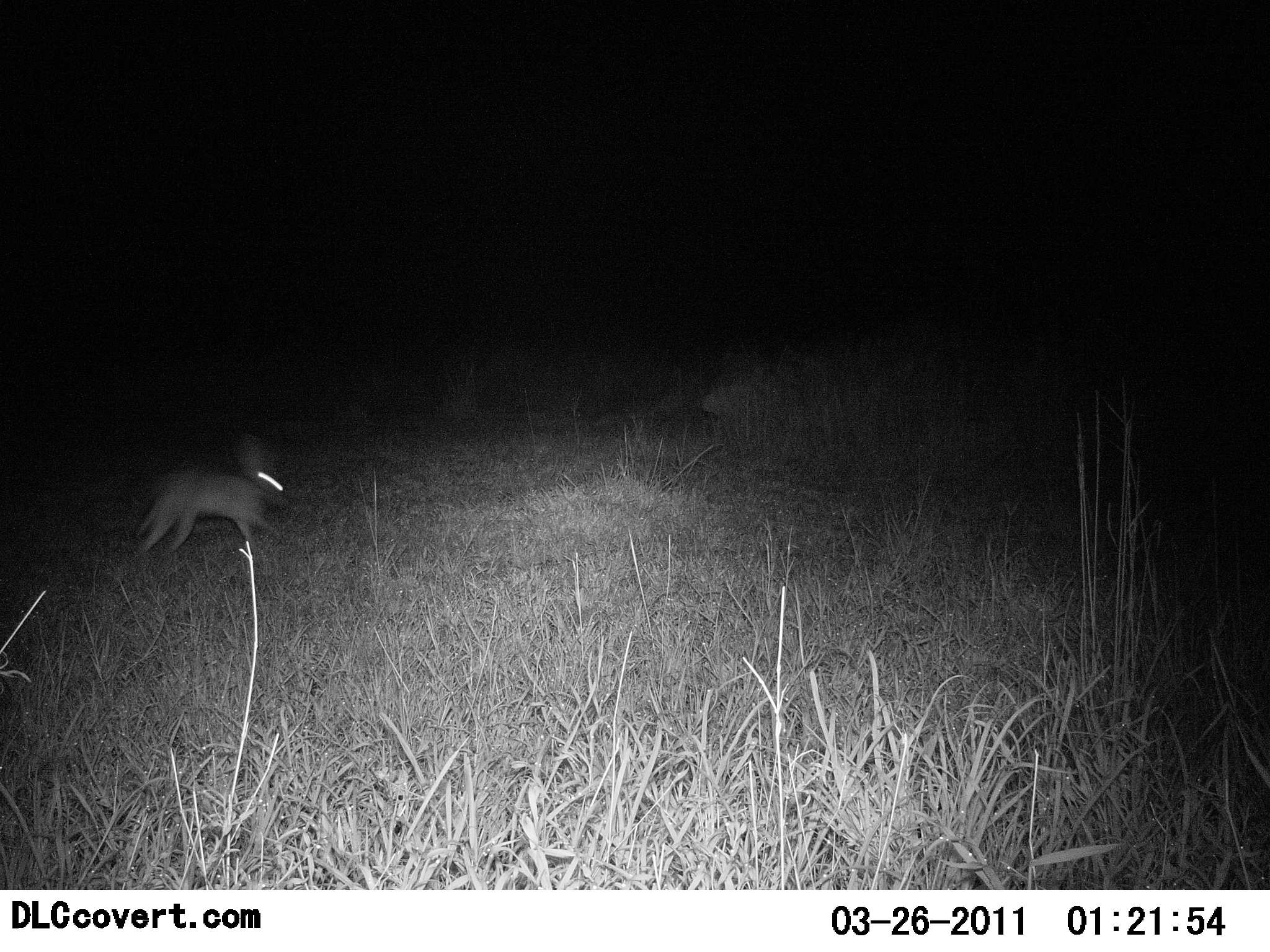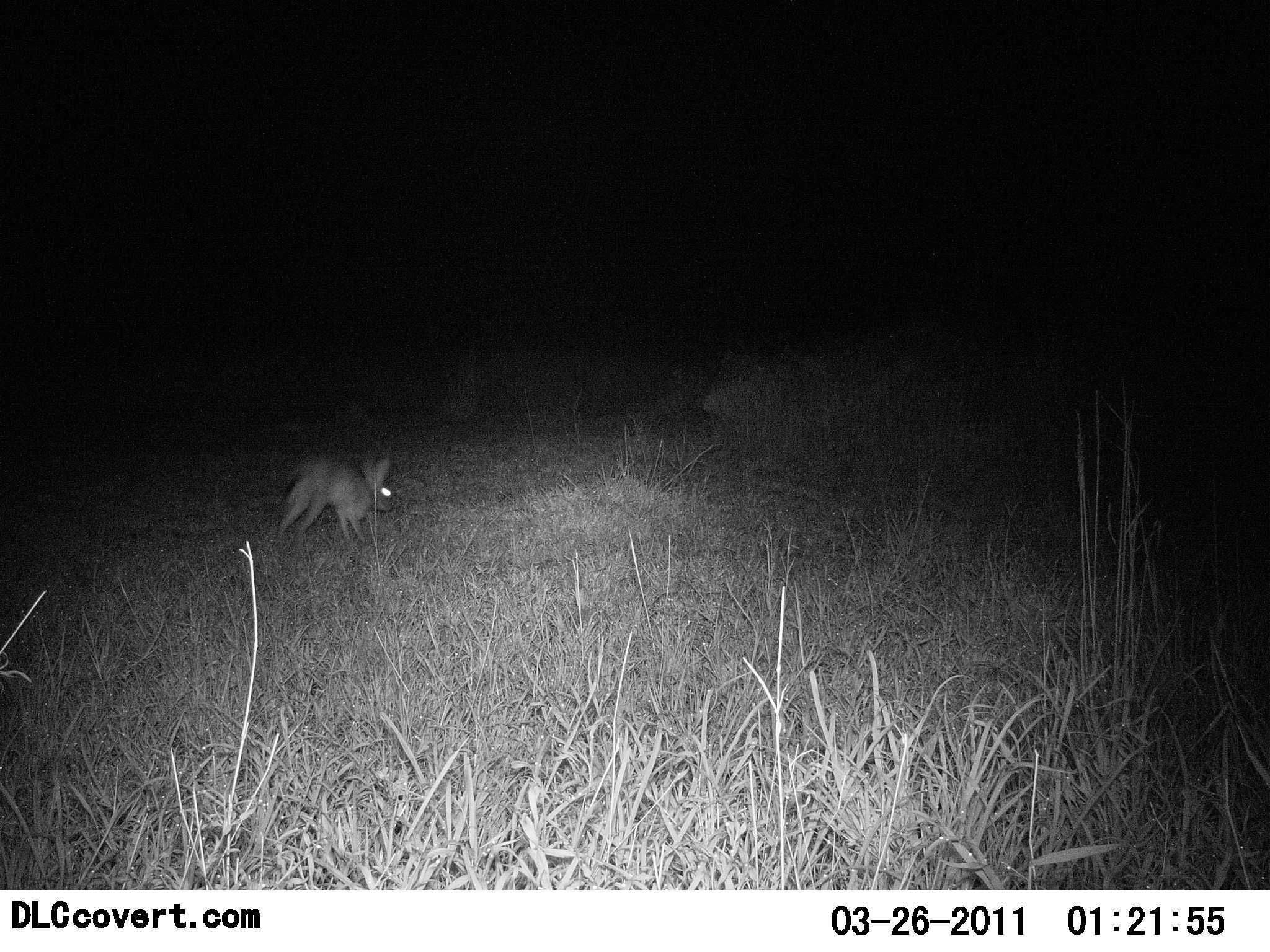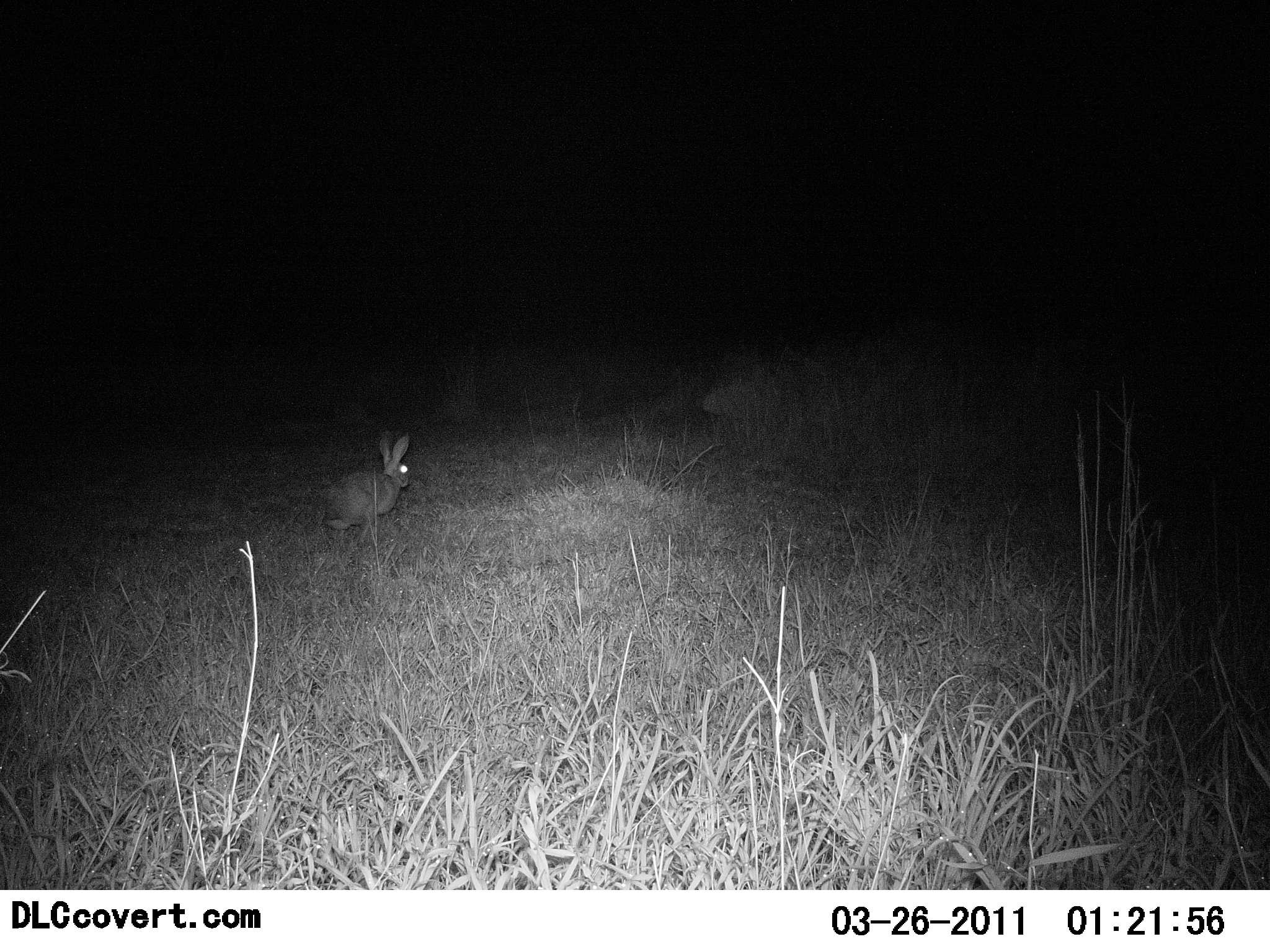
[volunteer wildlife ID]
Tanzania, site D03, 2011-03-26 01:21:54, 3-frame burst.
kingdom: Animalia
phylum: Chordata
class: Mammalia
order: Lagomorpha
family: Leporidae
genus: Lepus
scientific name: Lepus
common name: hare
Hare (Lepus), count 1. Behavior (volunteer vote fractions): standing 0%, resting 0%, moving 100%, interacting 0%. Young present (vote fraction): 0%. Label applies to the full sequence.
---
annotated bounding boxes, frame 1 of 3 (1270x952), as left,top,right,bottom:
animal: 139,433,292,554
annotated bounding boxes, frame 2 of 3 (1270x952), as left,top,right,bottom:
animal: 271,453,400,551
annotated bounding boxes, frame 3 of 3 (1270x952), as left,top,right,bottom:
animal: 326,433,413,545